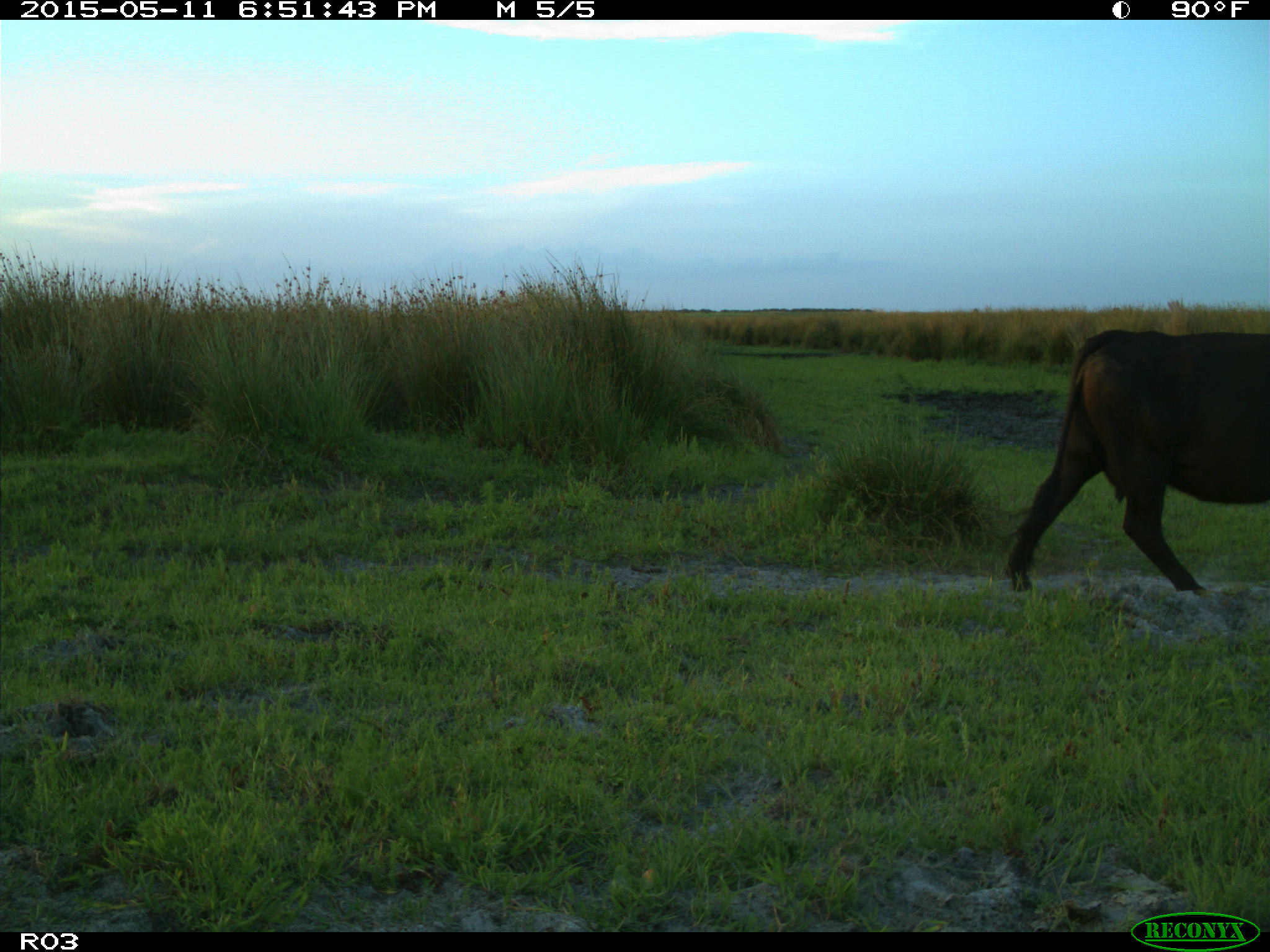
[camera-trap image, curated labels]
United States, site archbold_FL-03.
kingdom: Animalia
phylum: Chordata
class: Mammalia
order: Artiodactyla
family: Bovidae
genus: Bos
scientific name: Bos taurus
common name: domestic cow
Bos taurus (domestic cow).